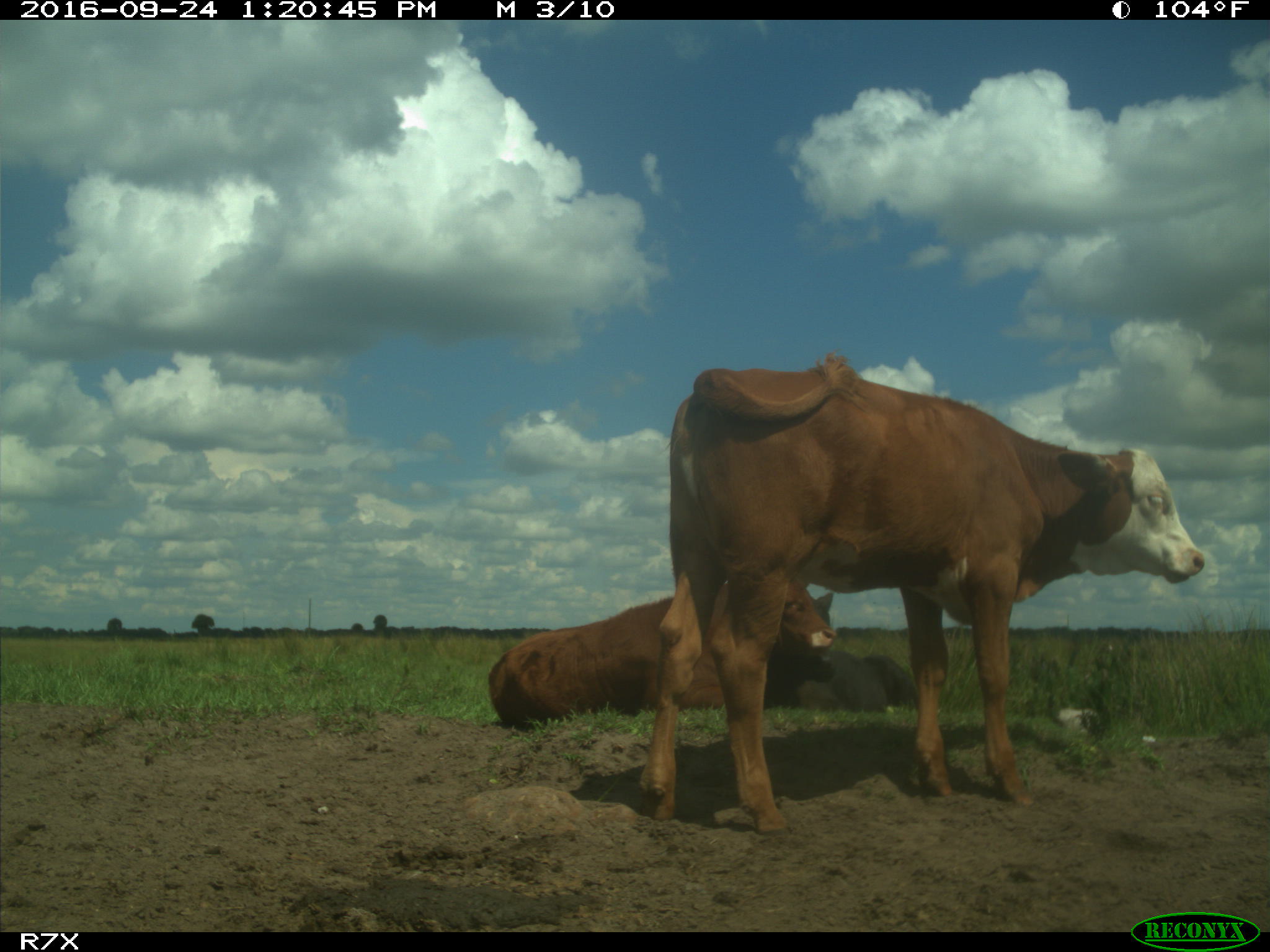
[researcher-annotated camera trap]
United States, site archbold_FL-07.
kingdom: Animalia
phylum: Chordata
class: Mammalia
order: Artiodactyla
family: Bovidae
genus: Bos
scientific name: Bos taurus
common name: domestic cow